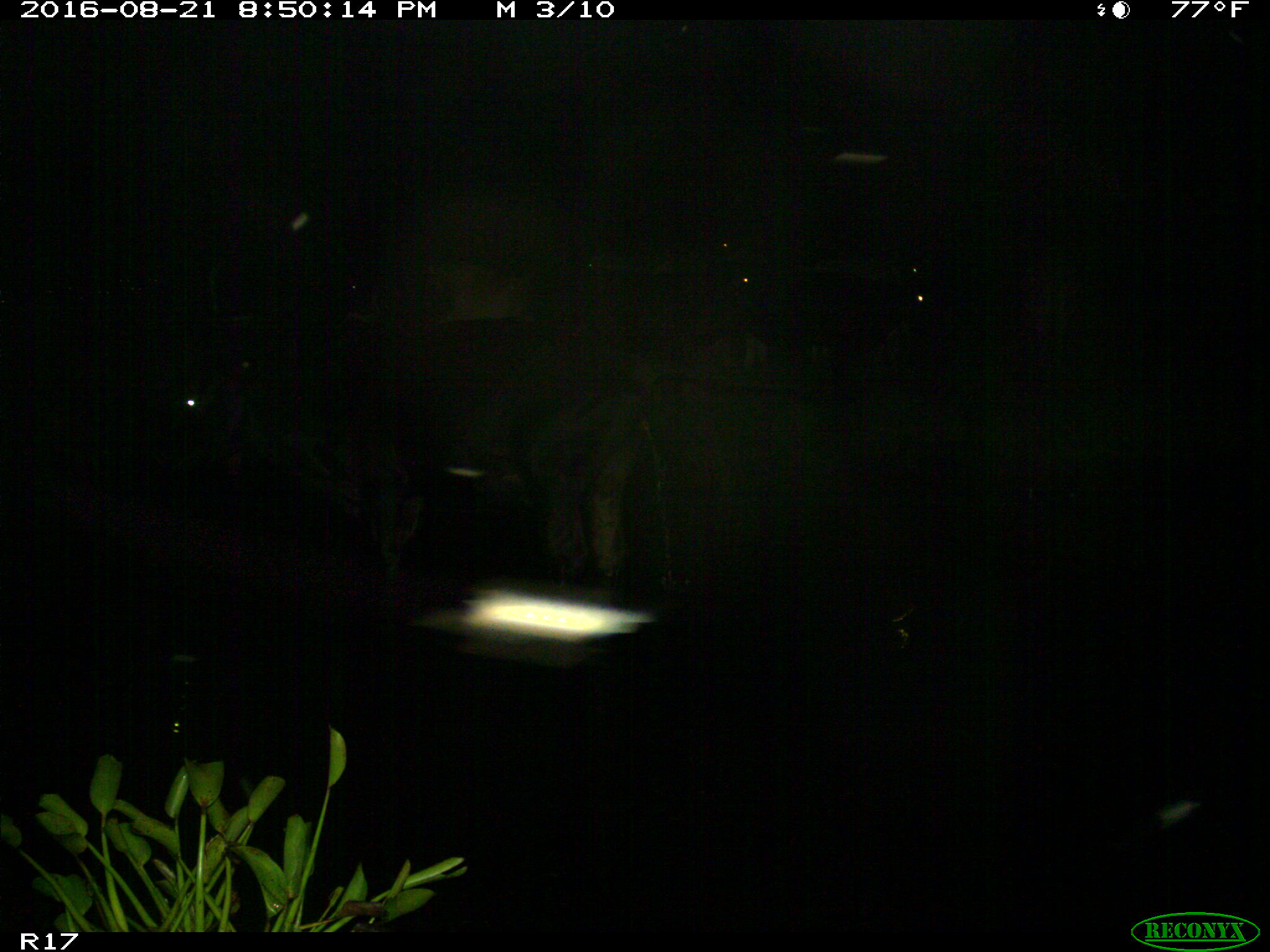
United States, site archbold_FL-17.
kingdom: Animalia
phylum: Chordata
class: Mammalia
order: Artiodactyla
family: Bovidae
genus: Bos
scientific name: Bos taurus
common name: domestic cow